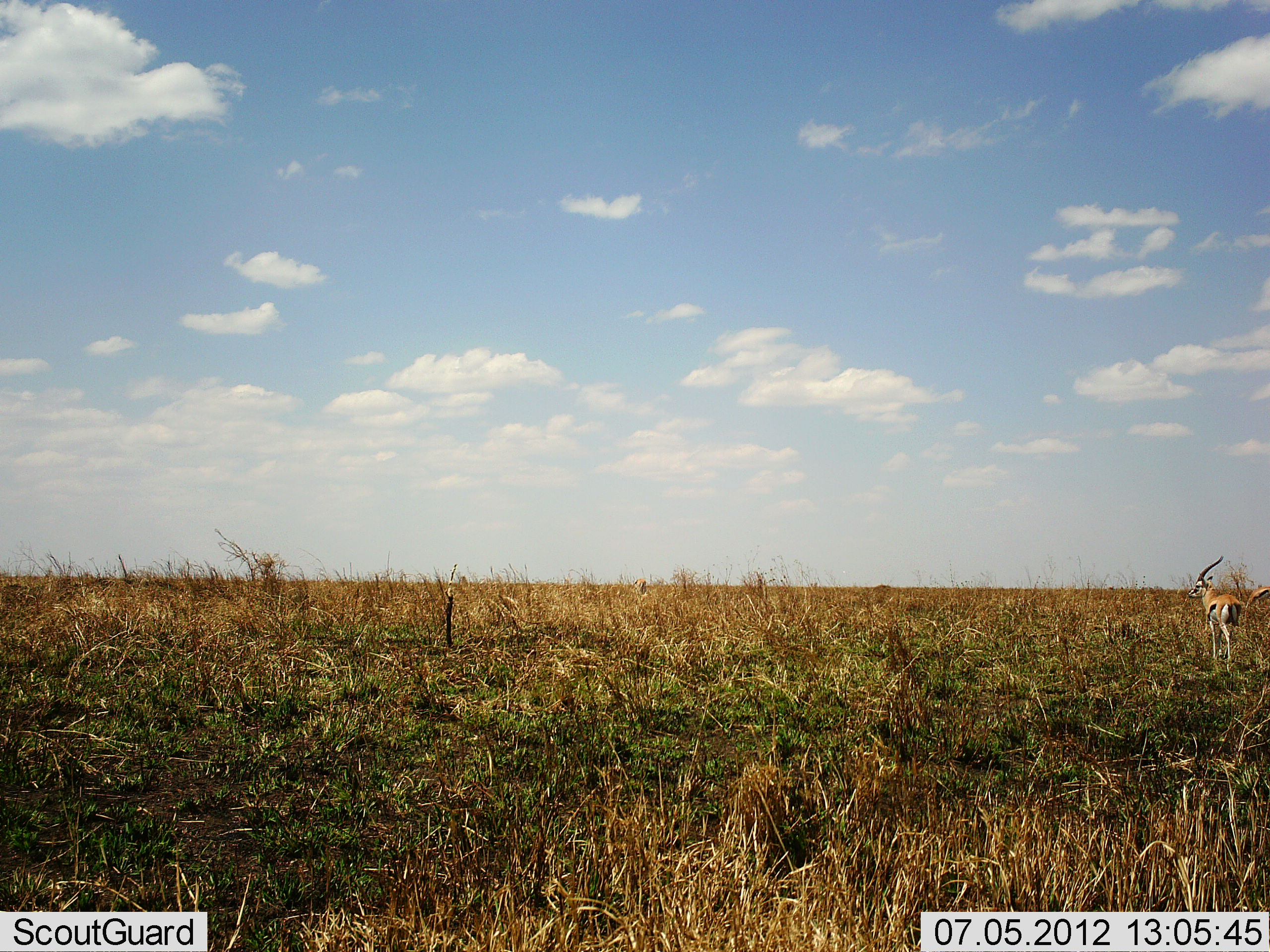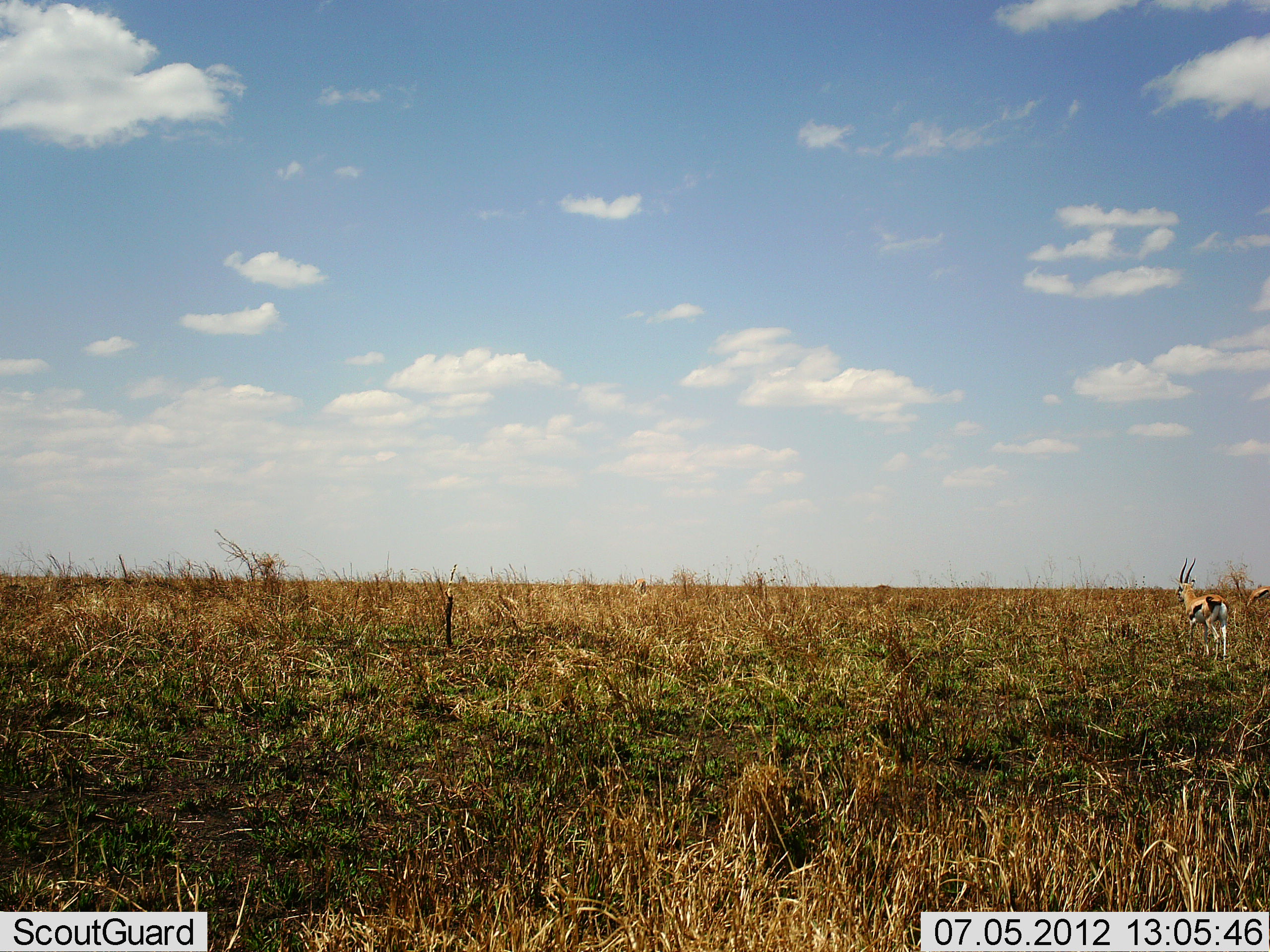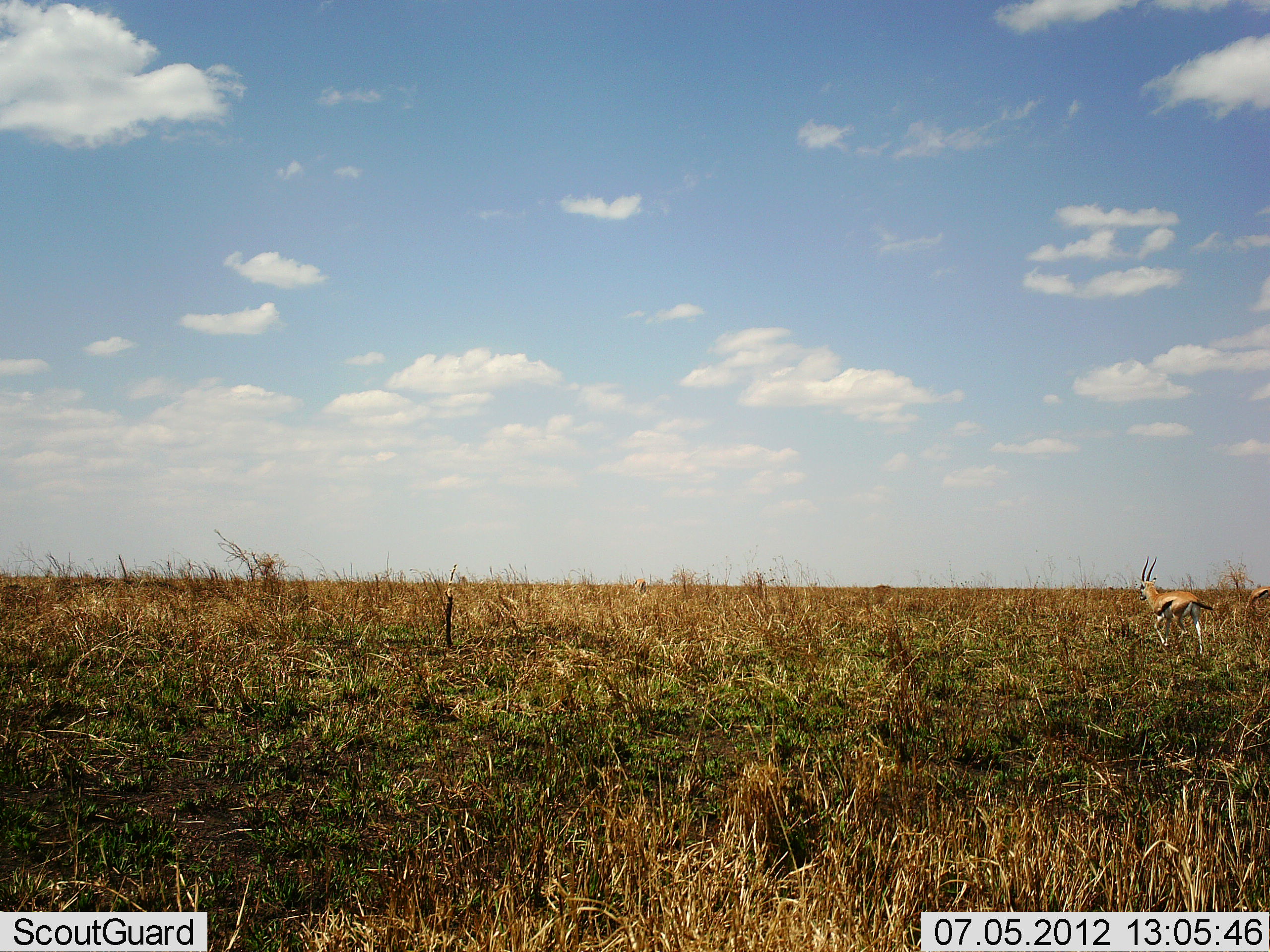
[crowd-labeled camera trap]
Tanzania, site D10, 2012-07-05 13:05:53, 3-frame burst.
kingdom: Animalia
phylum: Chordata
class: Mammalia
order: Artiodactyla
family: Bovidae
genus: Eudorcas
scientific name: Eudorcas thomsonii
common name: thomson's gazelle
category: gazellethomsons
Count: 1.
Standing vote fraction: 10%.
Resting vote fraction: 0%.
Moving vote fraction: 100%.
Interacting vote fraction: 0%.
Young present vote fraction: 0%.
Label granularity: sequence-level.